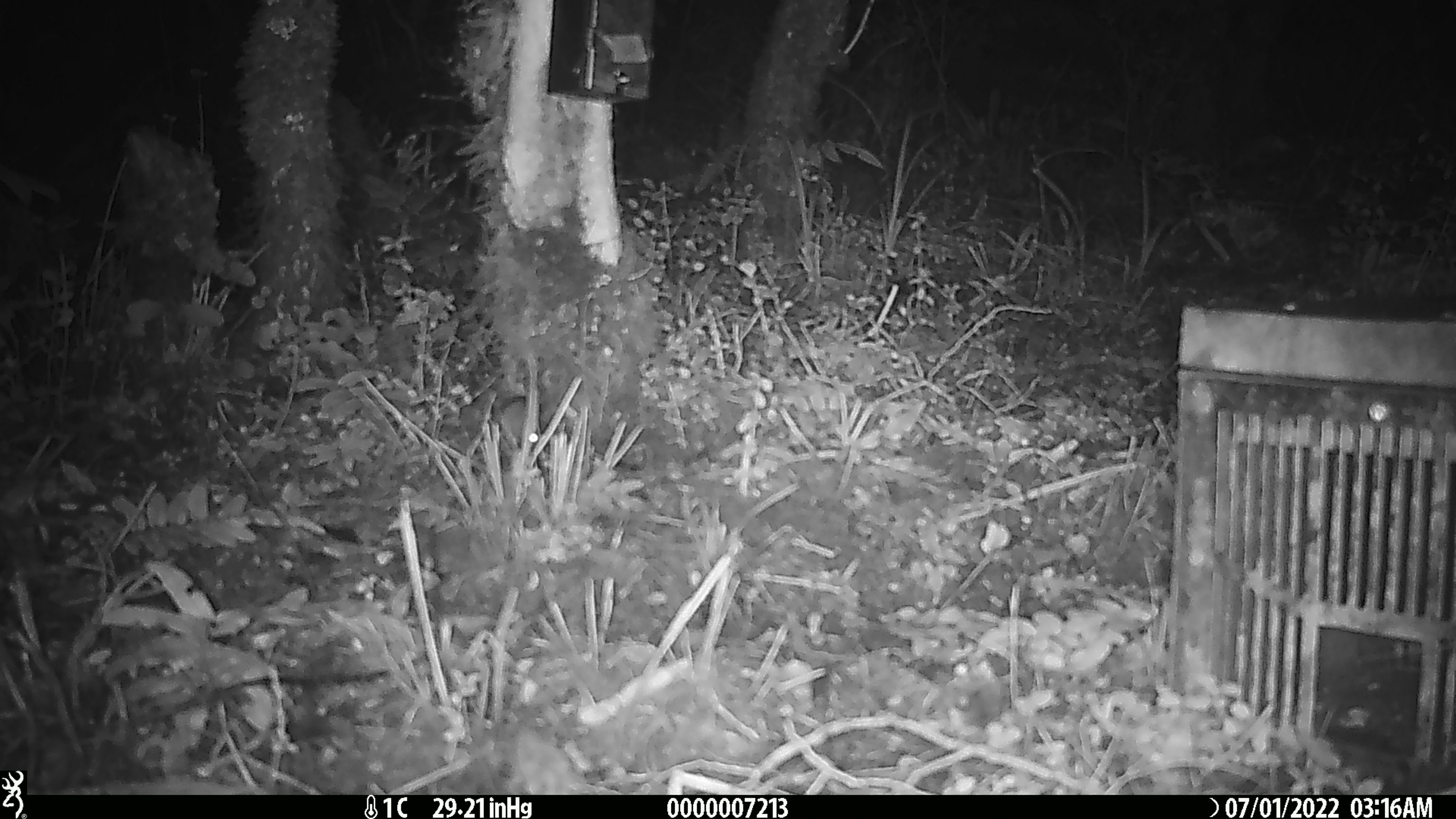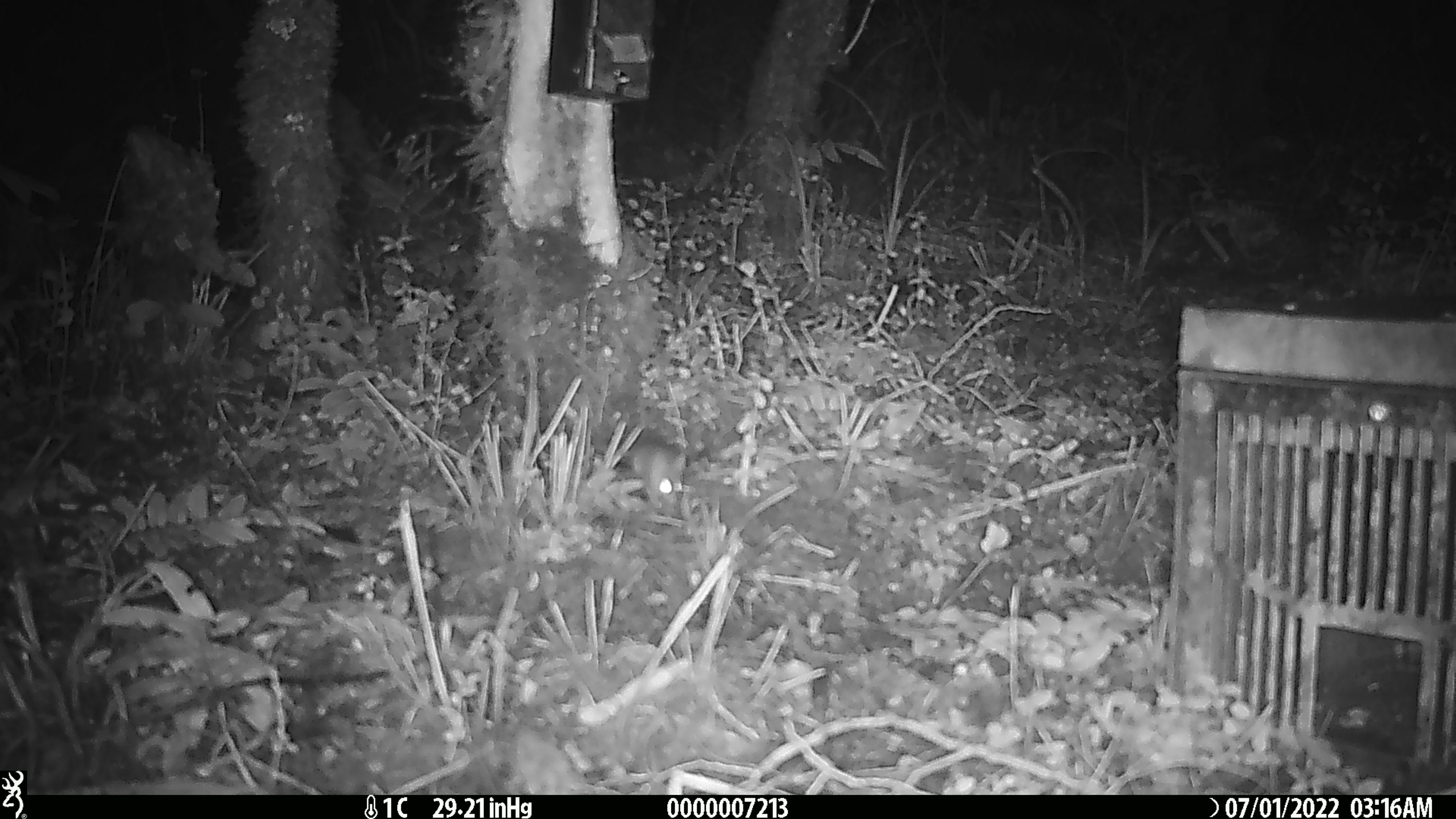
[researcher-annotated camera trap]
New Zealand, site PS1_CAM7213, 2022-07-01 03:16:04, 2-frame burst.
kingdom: Animalia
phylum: Chordata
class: Mammalia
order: Rodentia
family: Muridae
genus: Mus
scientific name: Mus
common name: mouse